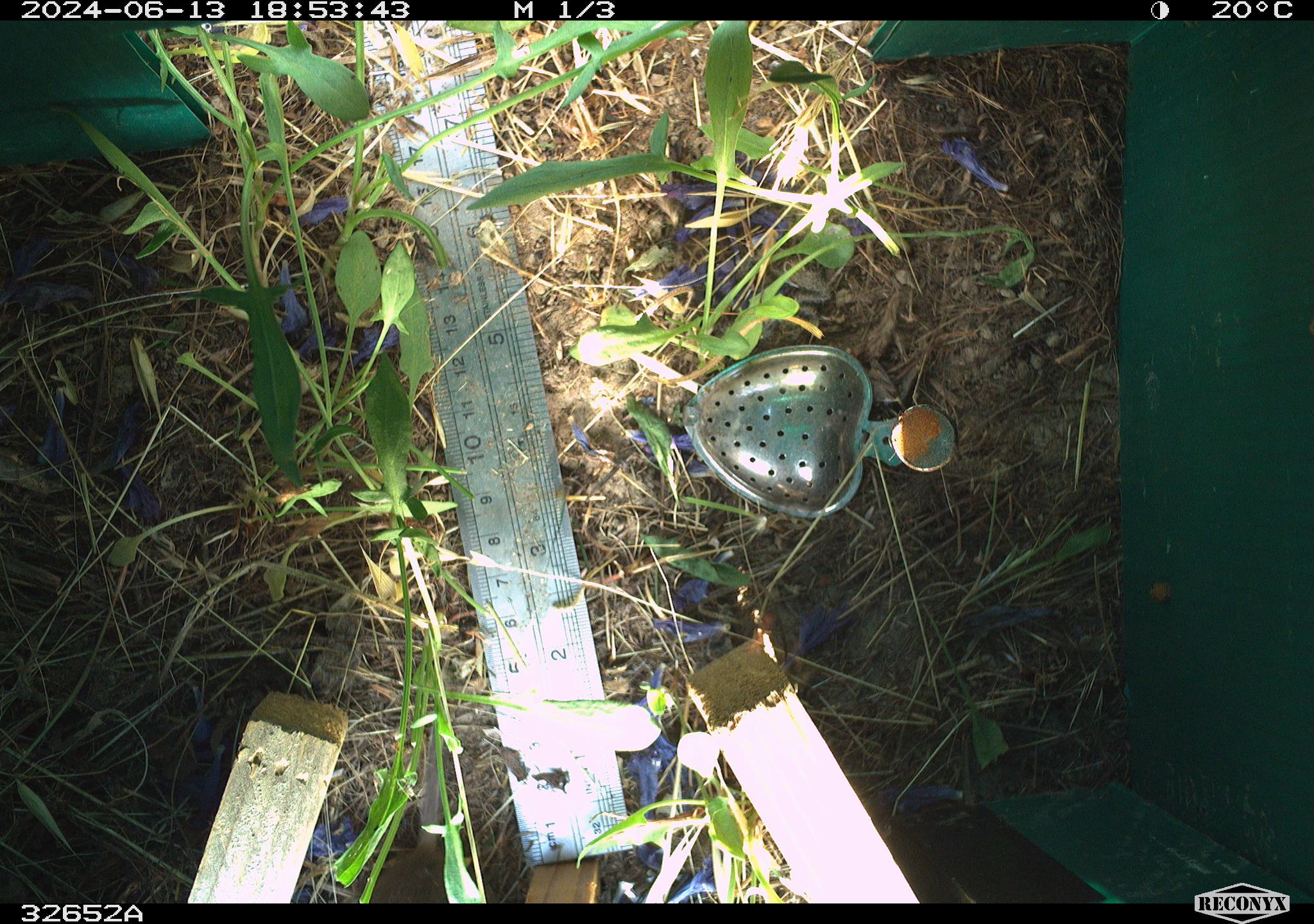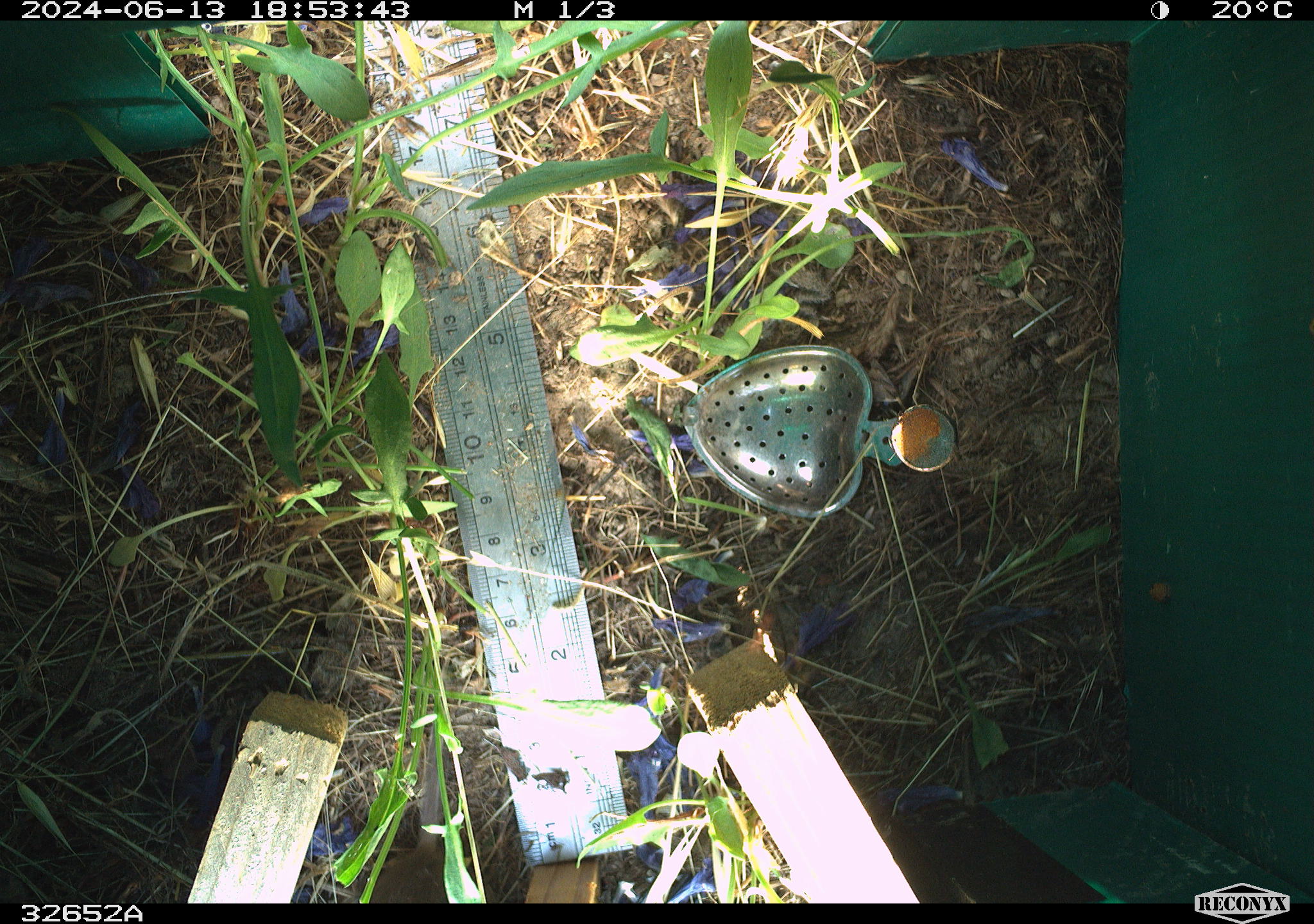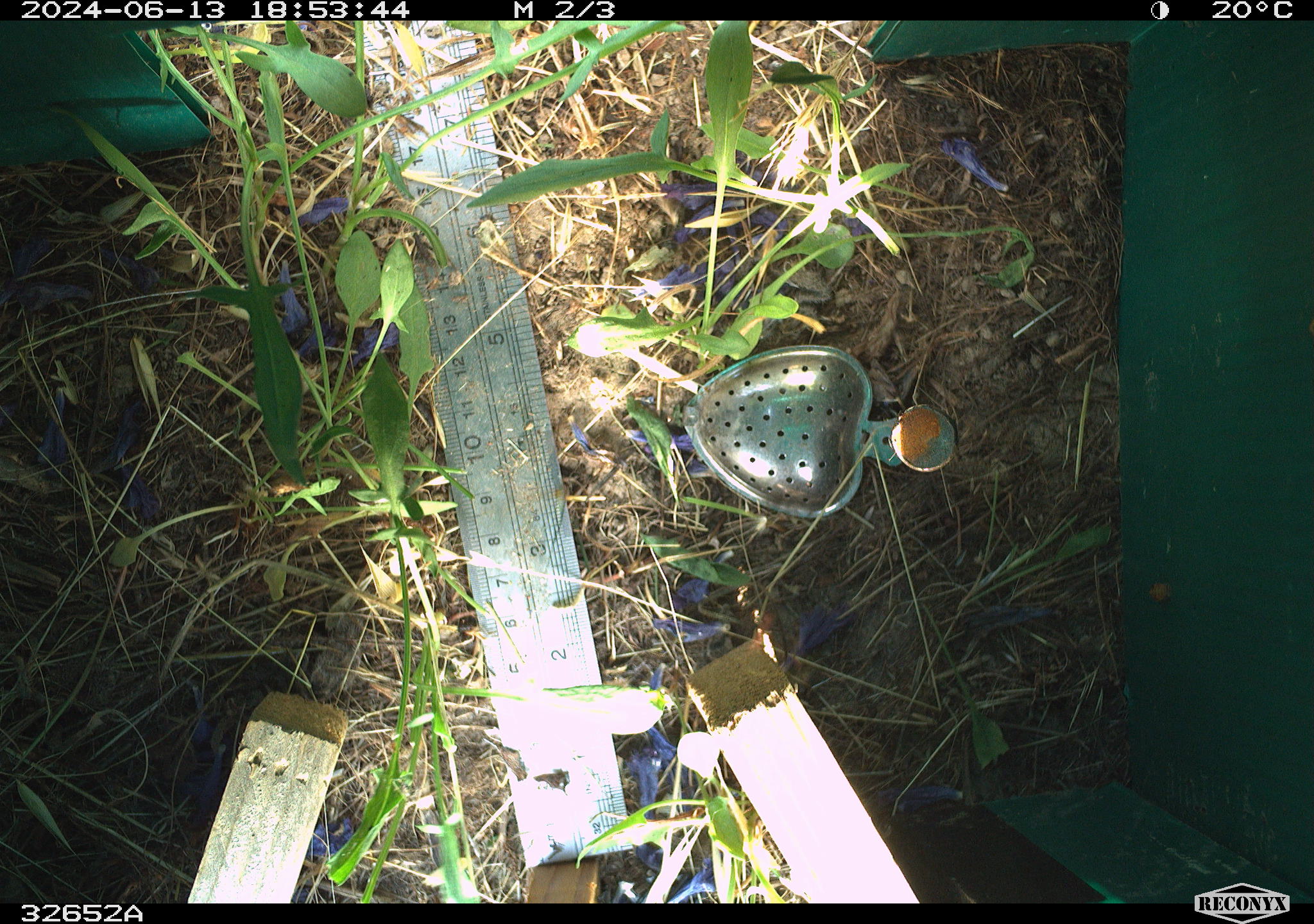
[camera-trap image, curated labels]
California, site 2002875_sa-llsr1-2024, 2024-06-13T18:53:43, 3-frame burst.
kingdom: Animalia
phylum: Chordata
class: Mammalia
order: Rodentia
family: Cricetidae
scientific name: Arvicolinae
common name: voles, lemmings, and muskrats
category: arvicolinae subfamily